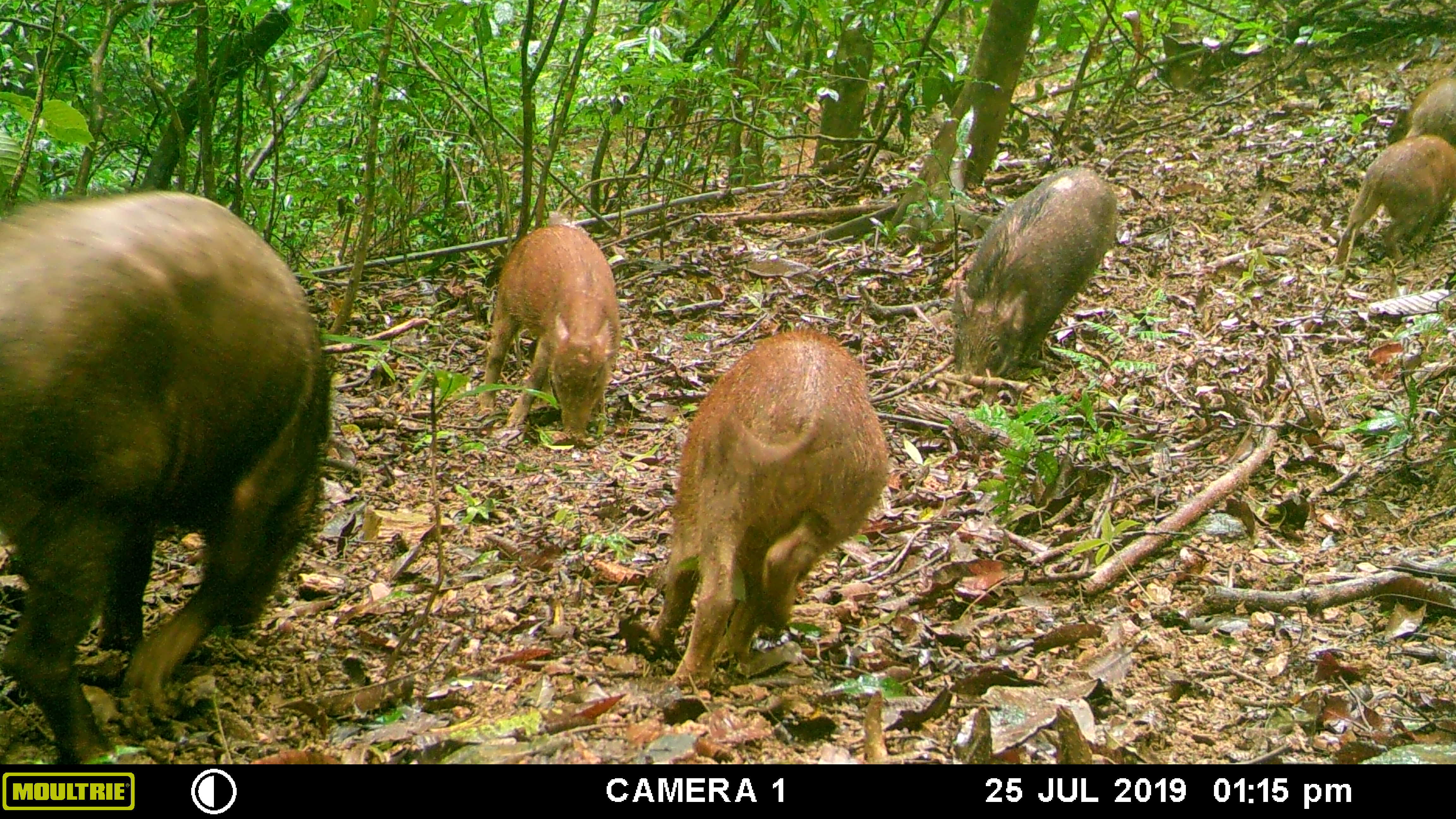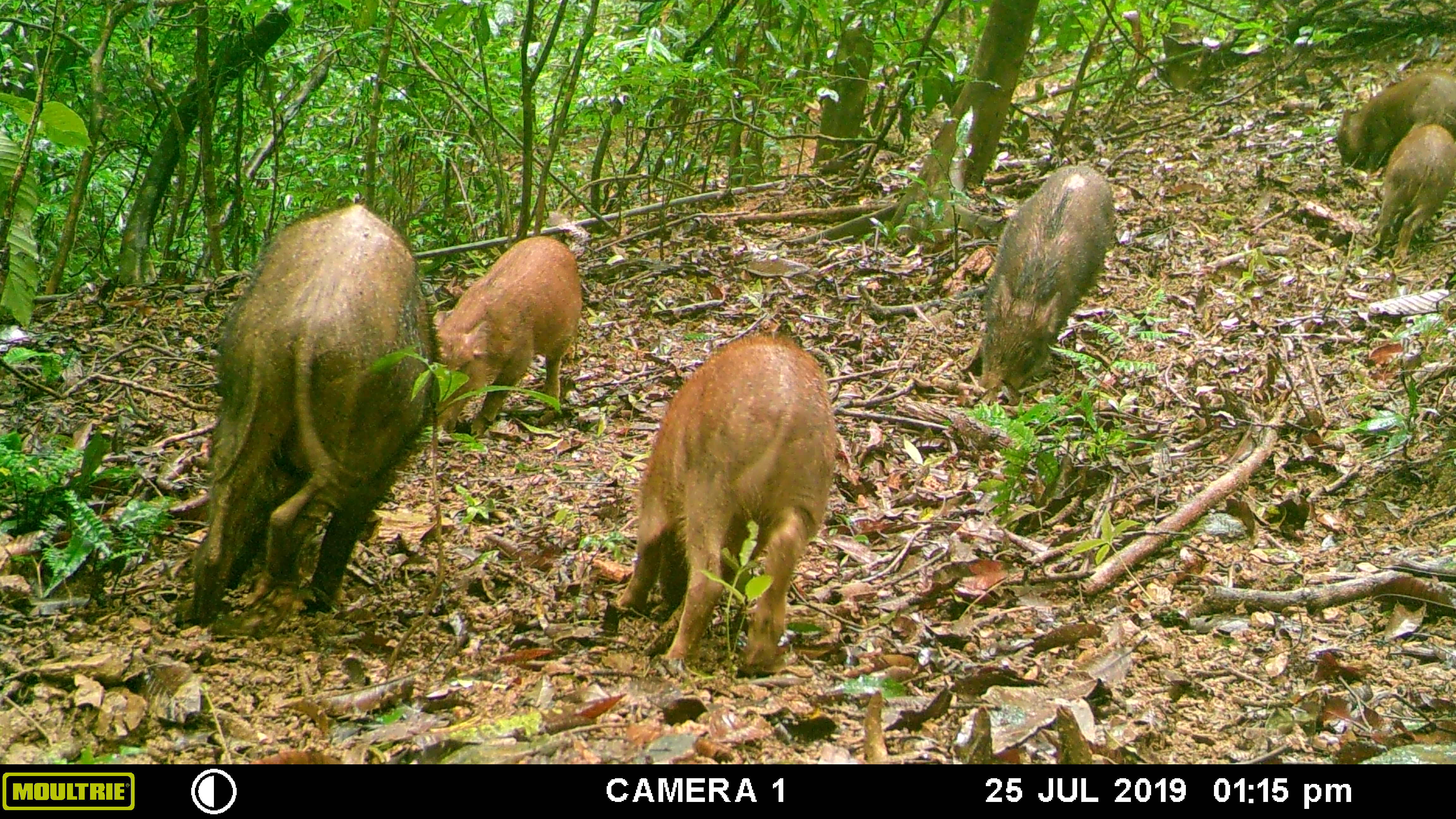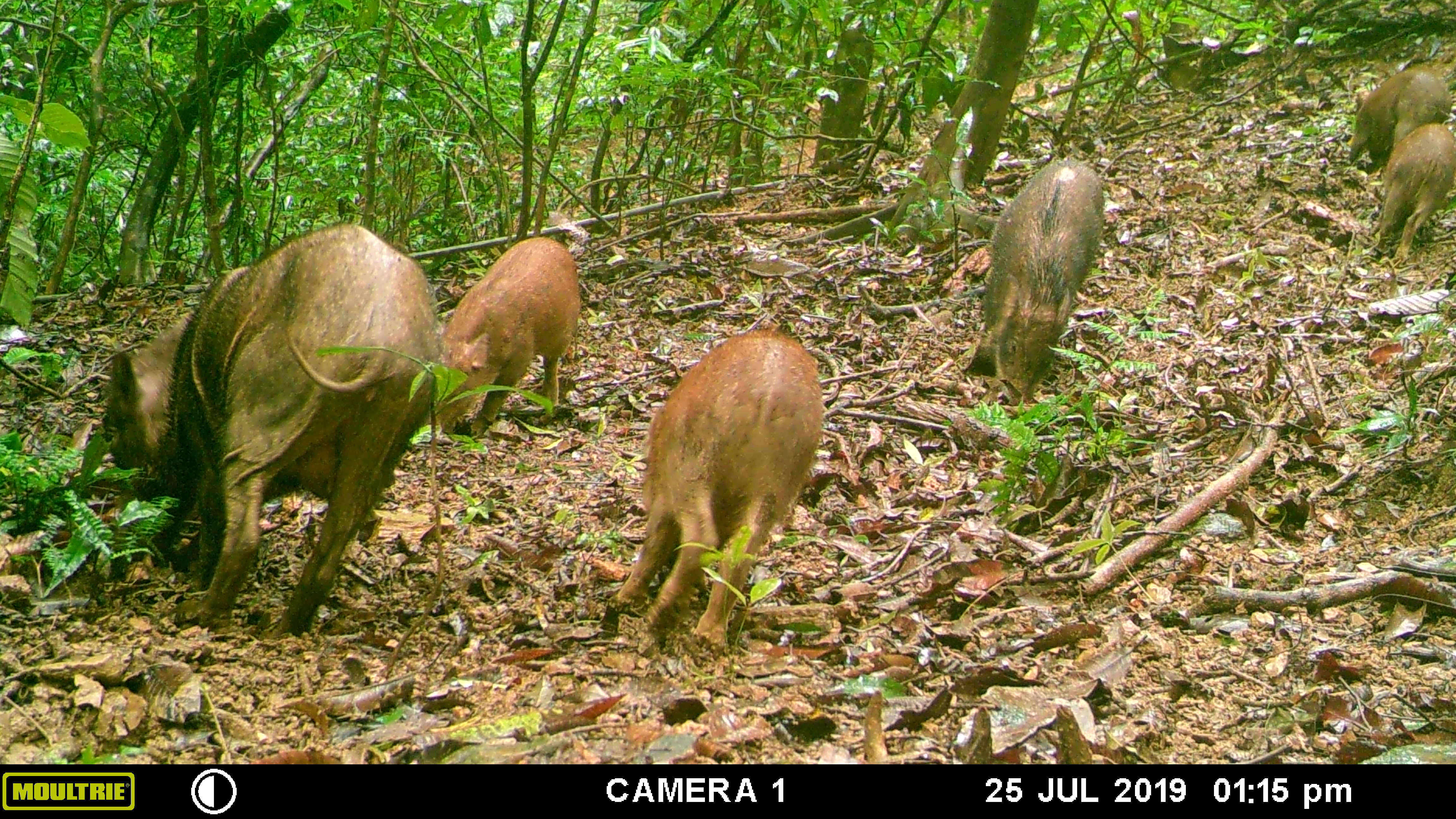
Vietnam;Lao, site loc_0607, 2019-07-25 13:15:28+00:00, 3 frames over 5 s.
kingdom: Animalia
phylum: Chordata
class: Mammalia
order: Artiodactyla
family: Suidae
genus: Sus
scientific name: Sus scrofa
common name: eurasian wild pig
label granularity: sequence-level